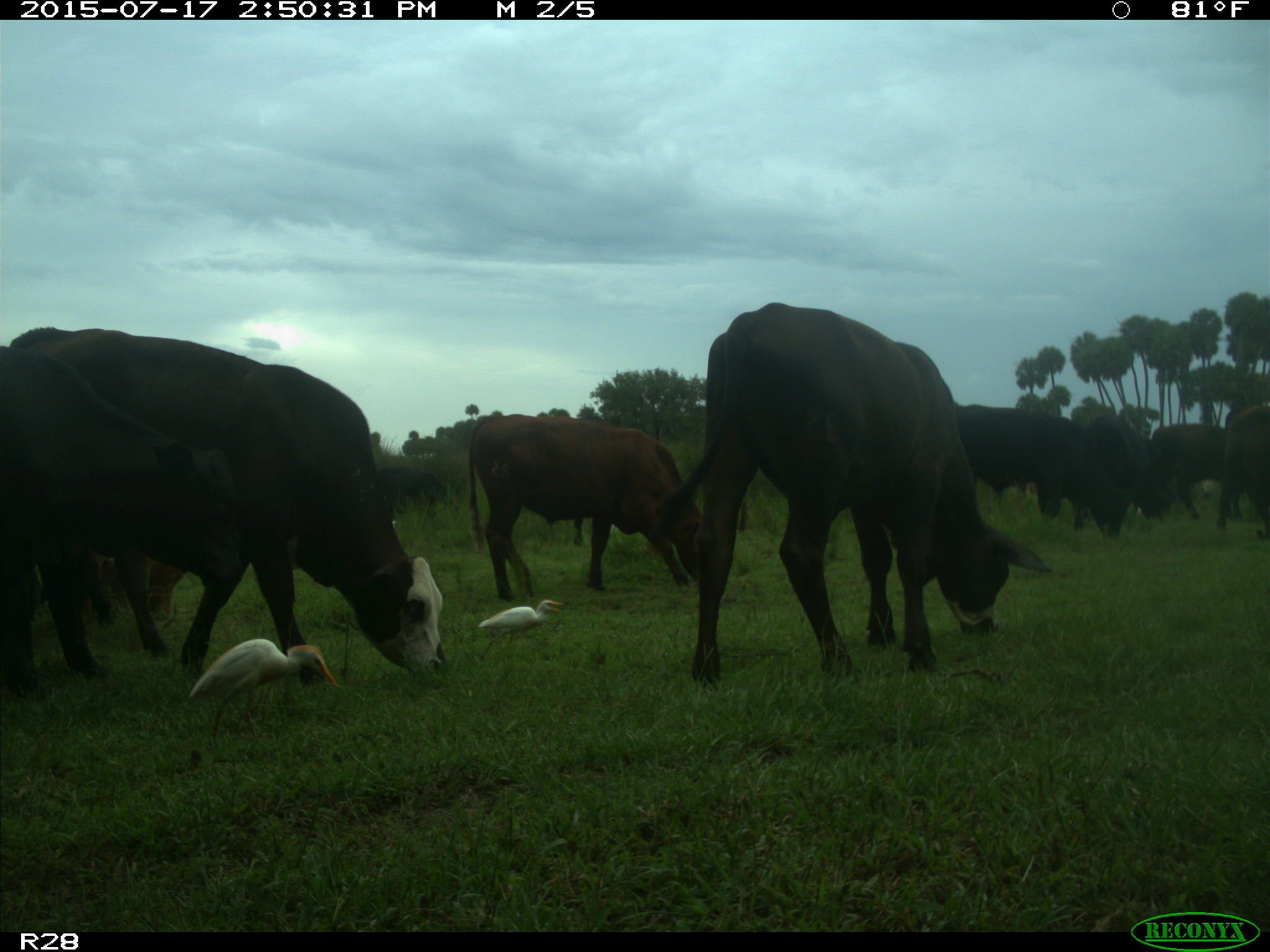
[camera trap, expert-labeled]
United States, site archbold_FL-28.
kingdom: Animalia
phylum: Chordata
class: Mammalia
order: Artiodactyla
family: Bovidae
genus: Bos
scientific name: Bos taurus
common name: domestic cow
Bos taurus (domestic cow).